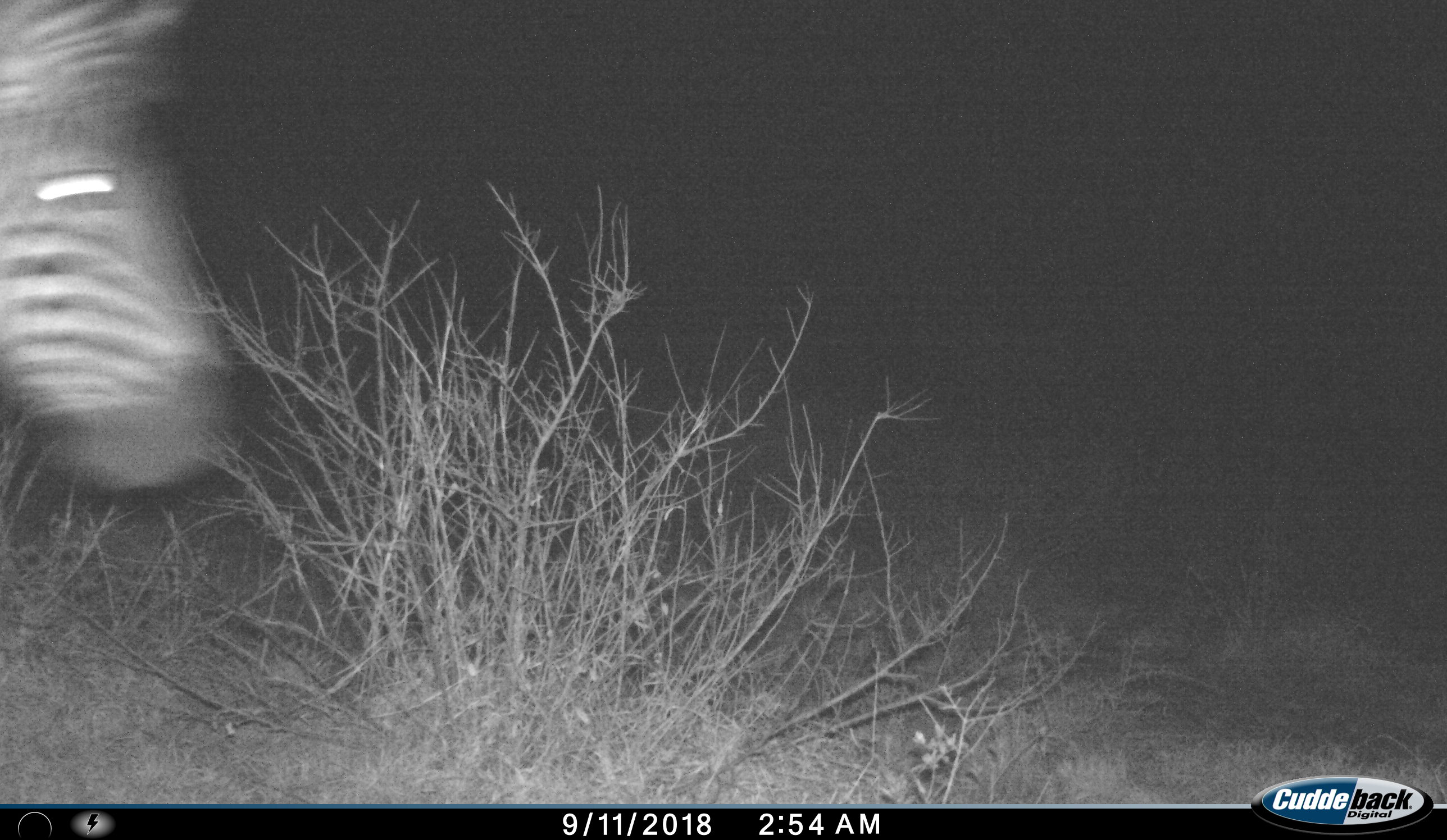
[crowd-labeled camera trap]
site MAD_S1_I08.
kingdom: Animalia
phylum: Chordata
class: Mammalia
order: Perissodactyla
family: Equidae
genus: Equus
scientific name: Equus quagga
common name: plains zebra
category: zebraplains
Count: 1.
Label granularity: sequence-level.